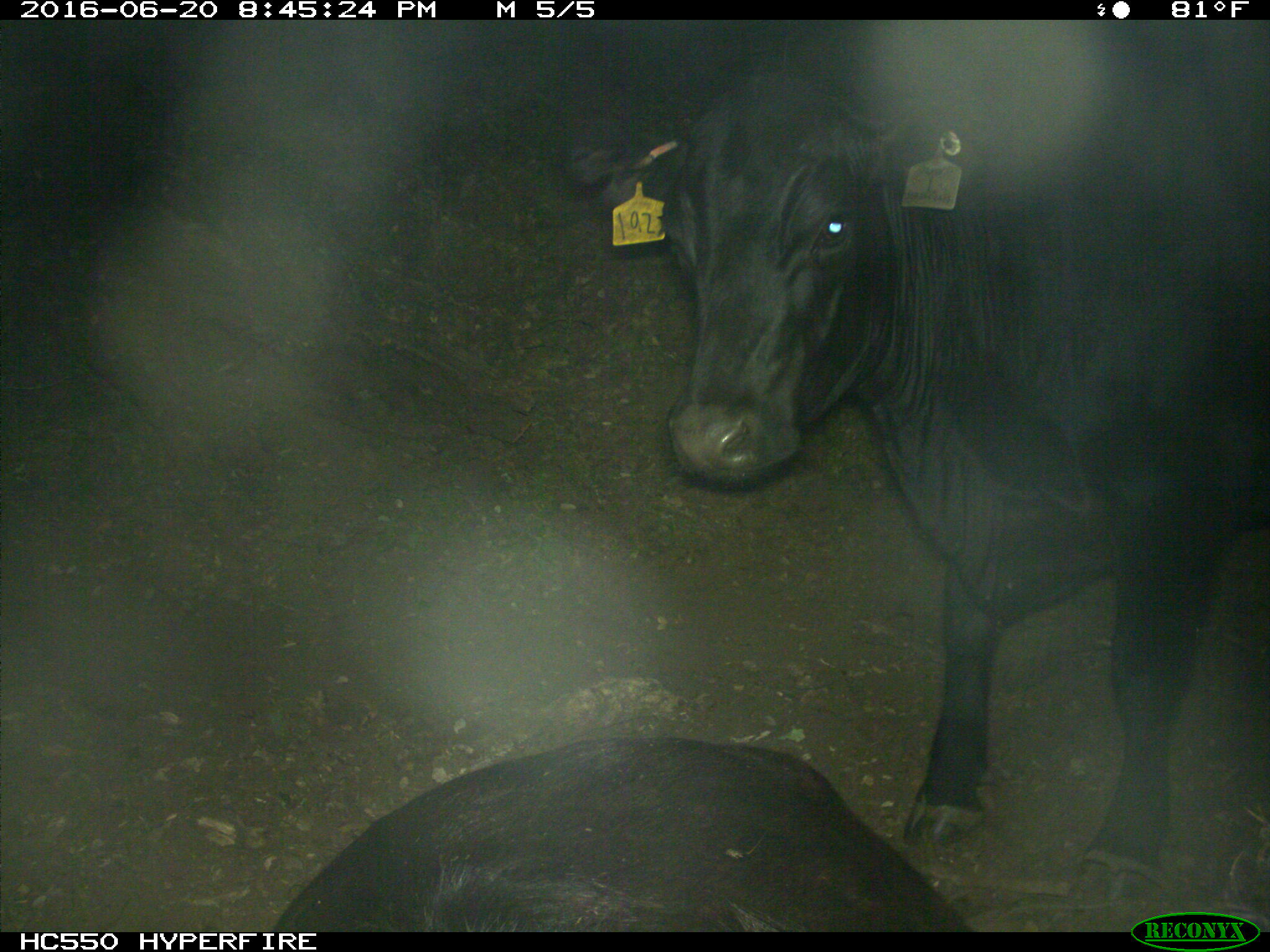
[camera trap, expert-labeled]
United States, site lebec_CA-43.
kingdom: Animalia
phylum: Chordata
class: Mammalia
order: Artiodactyla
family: Bovidae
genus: Bos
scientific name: Bos taurus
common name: domestic cow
Bos taurus (domestic cow).